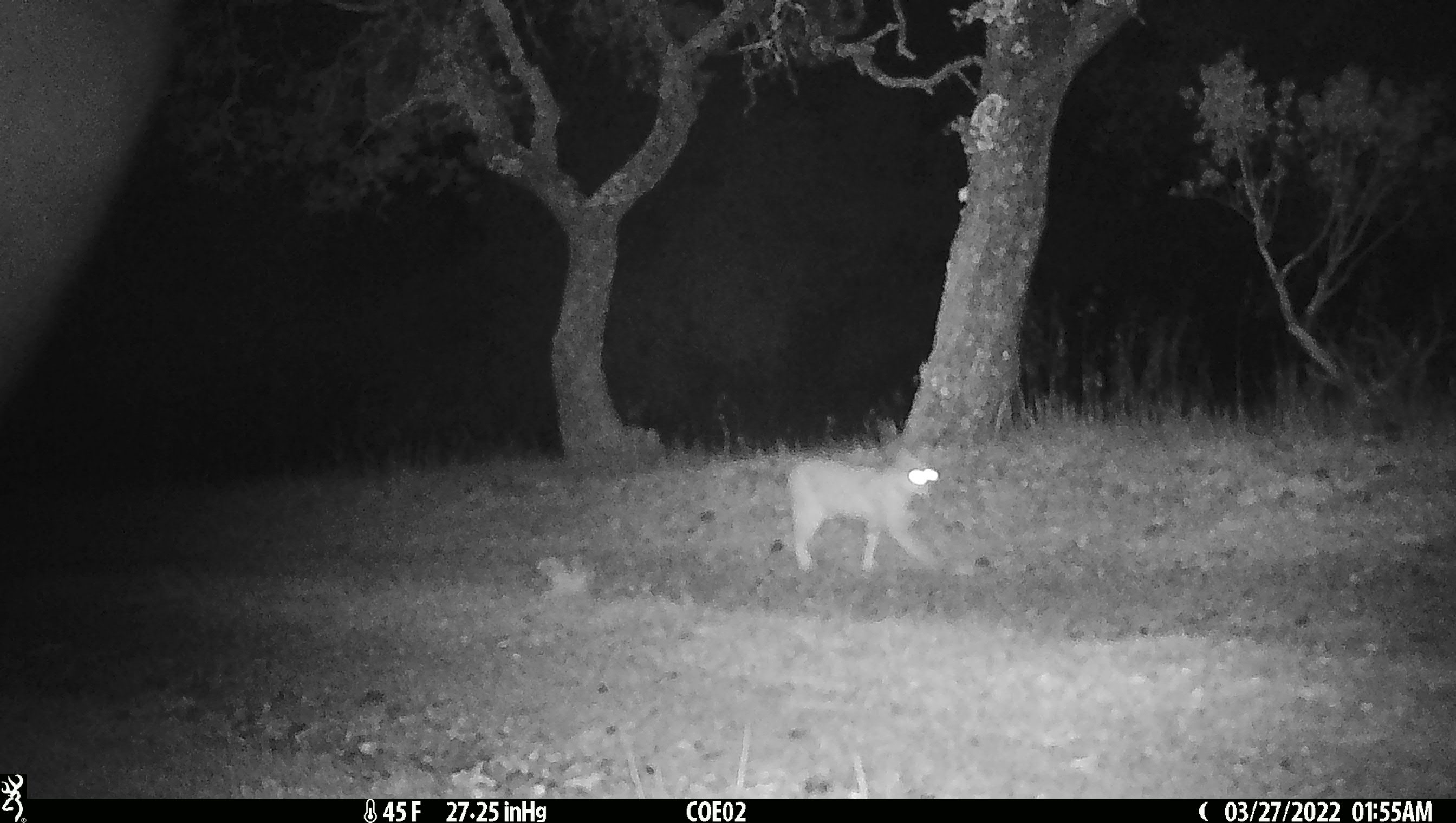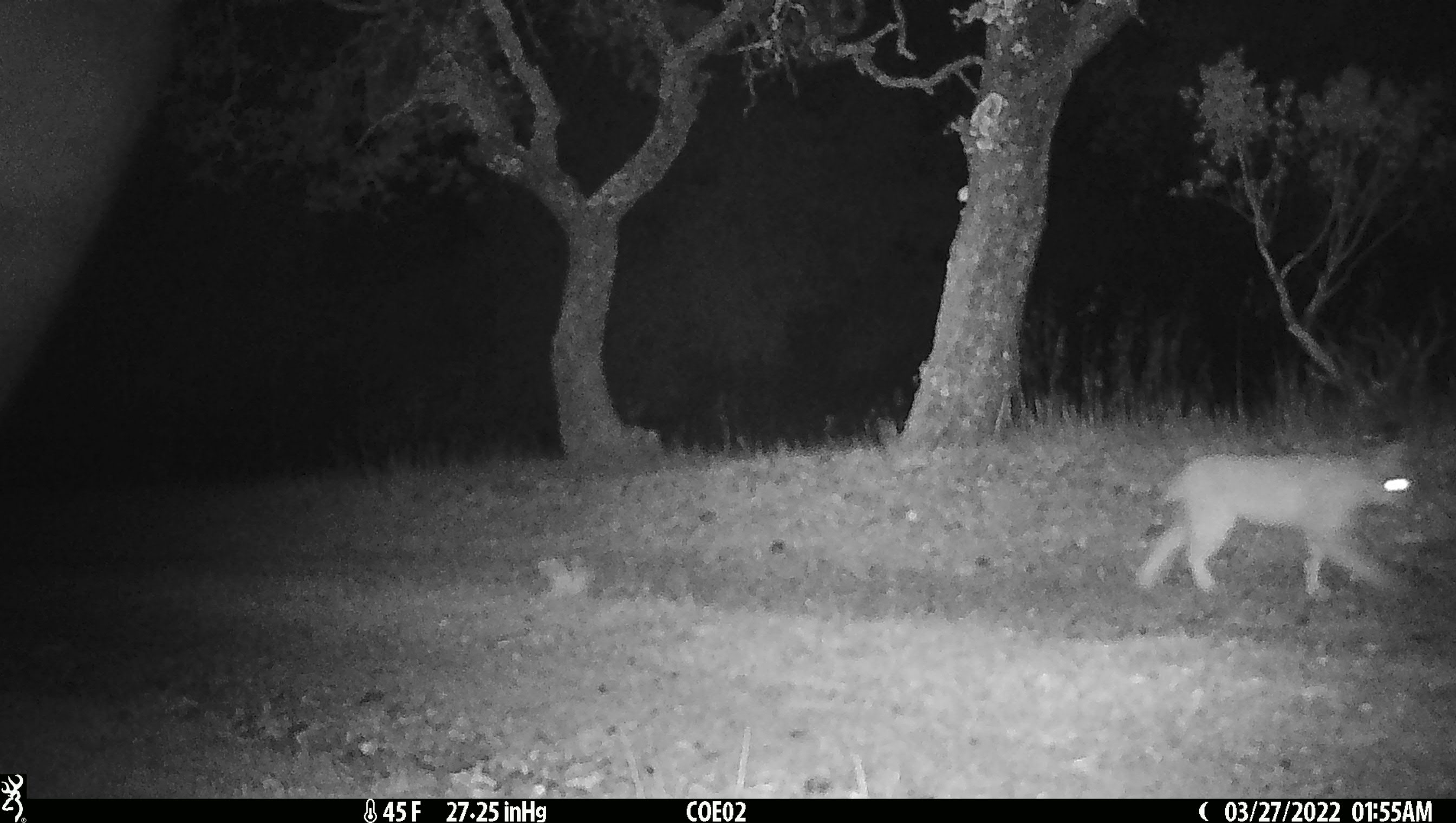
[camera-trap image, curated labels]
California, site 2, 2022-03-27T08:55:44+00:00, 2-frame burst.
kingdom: Animalia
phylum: Chordata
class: Mammalia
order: Carnivora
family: Felidae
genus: Lynx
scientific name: Lynx rufus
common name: bobcat